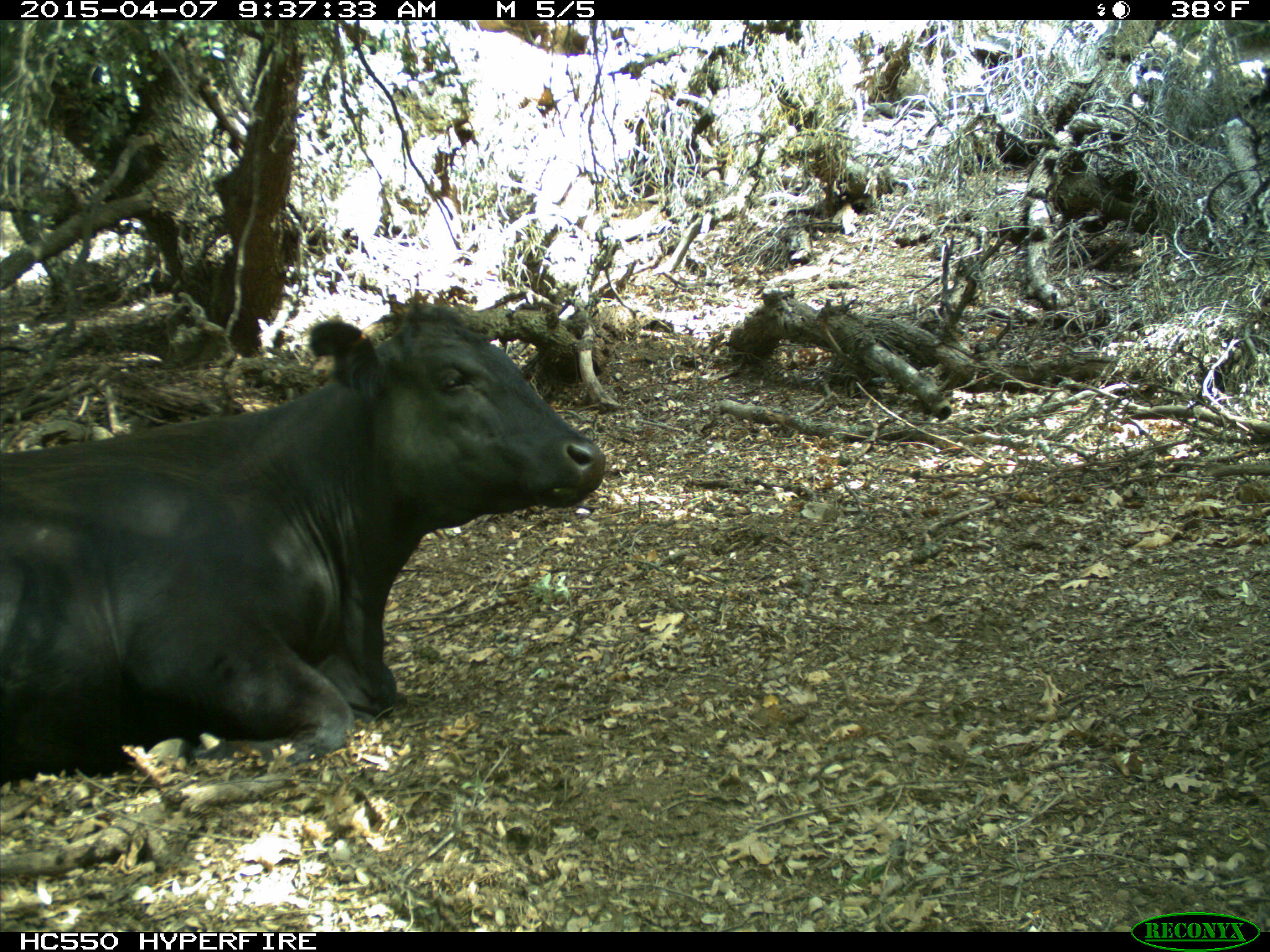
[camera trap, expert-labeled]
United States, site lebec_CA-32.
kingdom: Animalia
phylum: Chordata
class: Mammalia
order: Artiodactyla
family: Bovidae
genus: Bos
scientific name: Bos taurus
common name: domestic cow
Bos taurus (domestic cow).